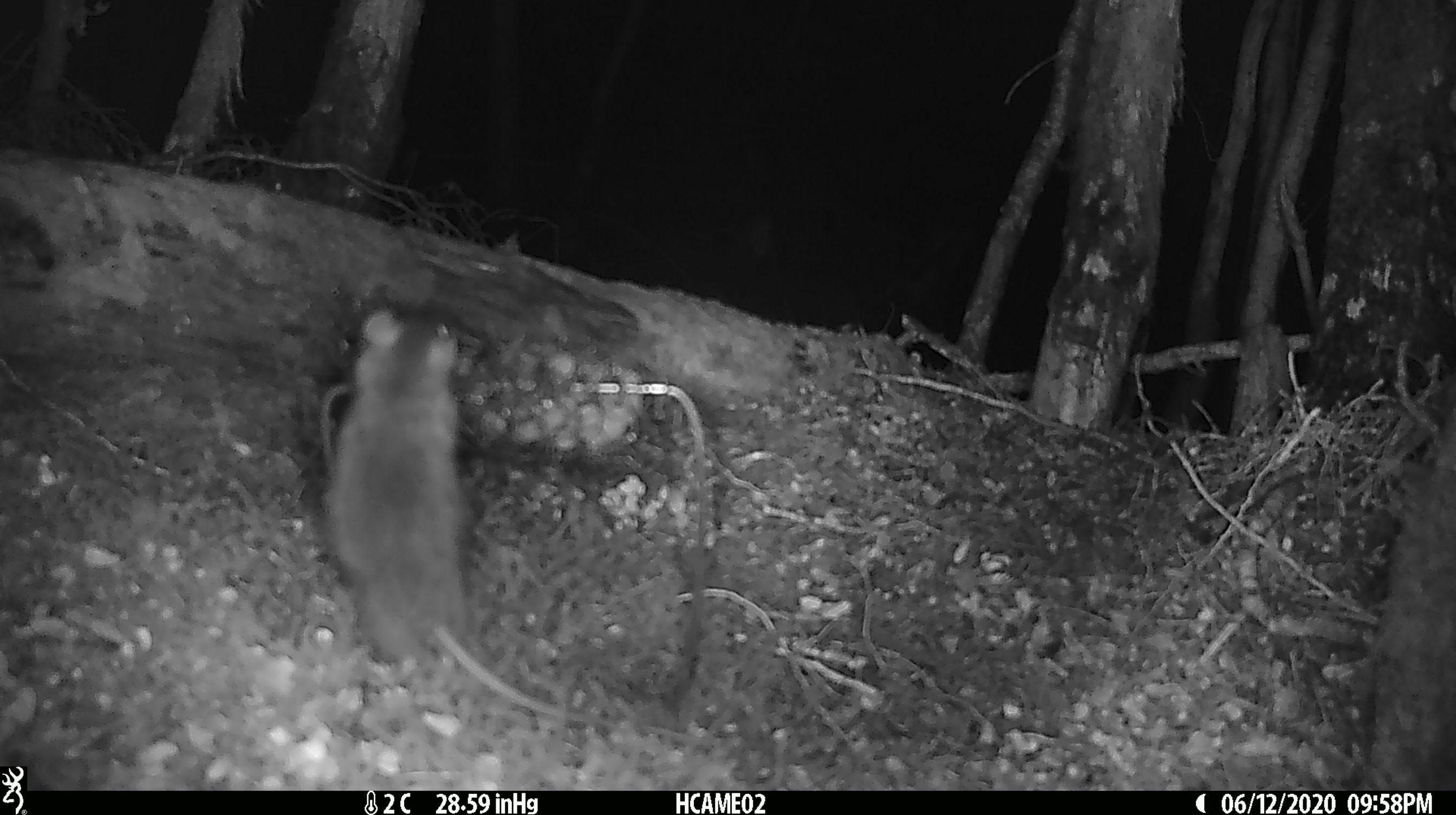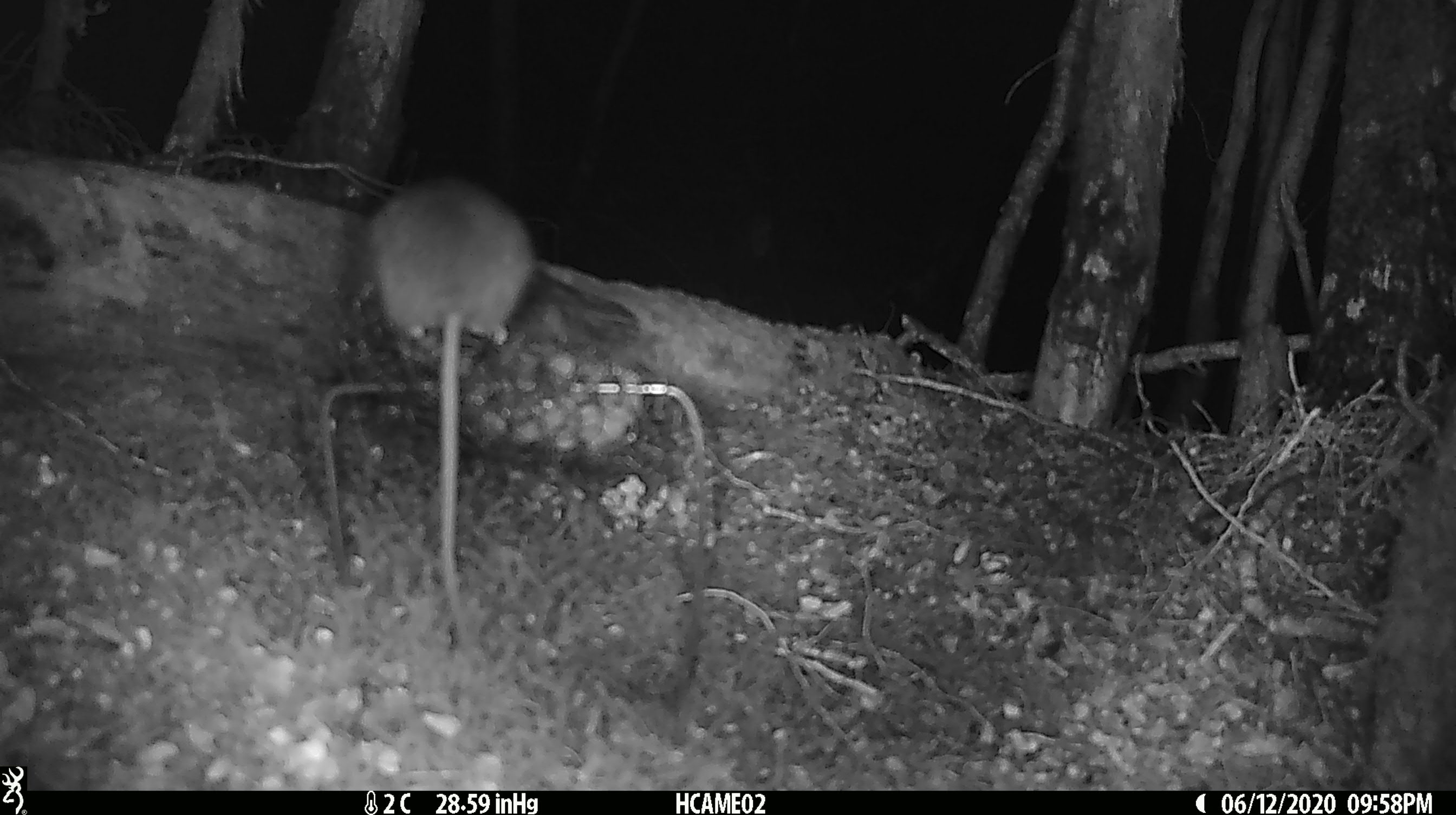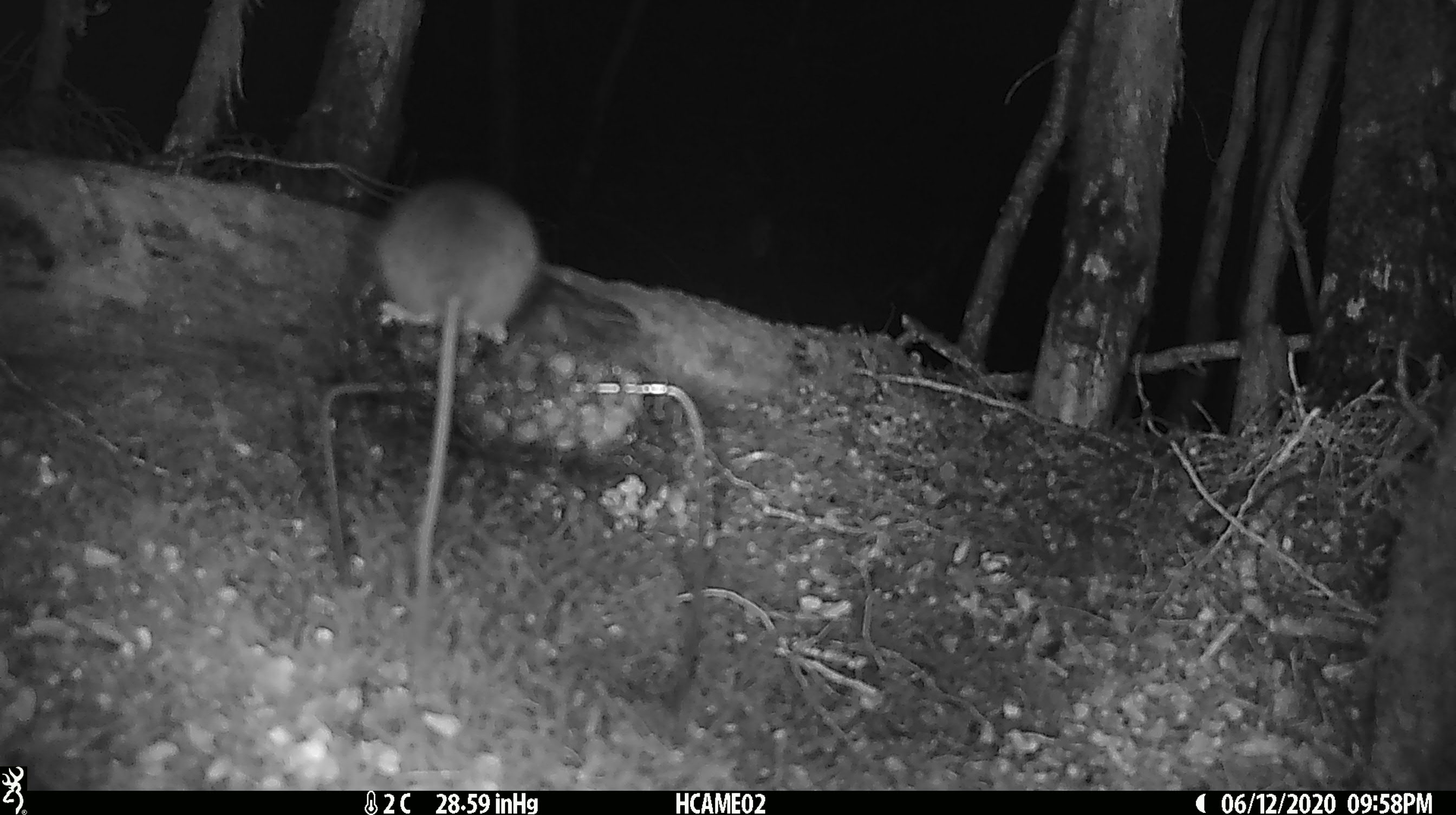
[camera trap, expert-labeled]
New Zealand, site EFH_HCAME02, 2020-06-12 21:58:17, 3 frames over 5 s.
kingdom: Animalia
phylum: Chordata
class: Mammalia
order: Rodentia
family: Muridae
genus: Rattus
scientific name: Rattus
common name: rat